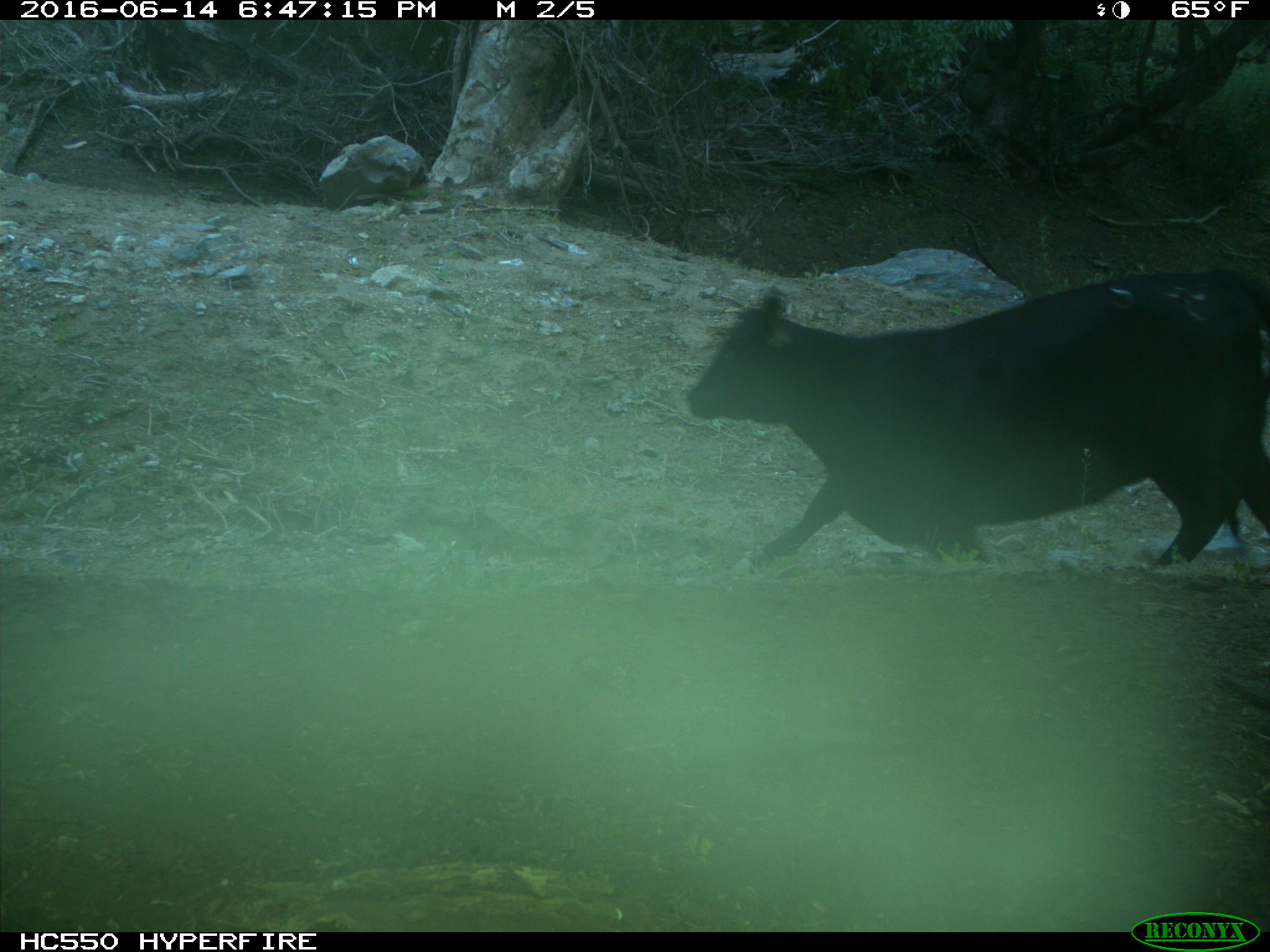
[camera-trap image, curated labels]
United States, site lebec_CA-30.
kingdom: Animalia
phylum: Chordata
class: Mammalia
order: Artiodactyla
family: Bovidae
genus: Bos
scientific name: Bos taurus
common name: domestic cow